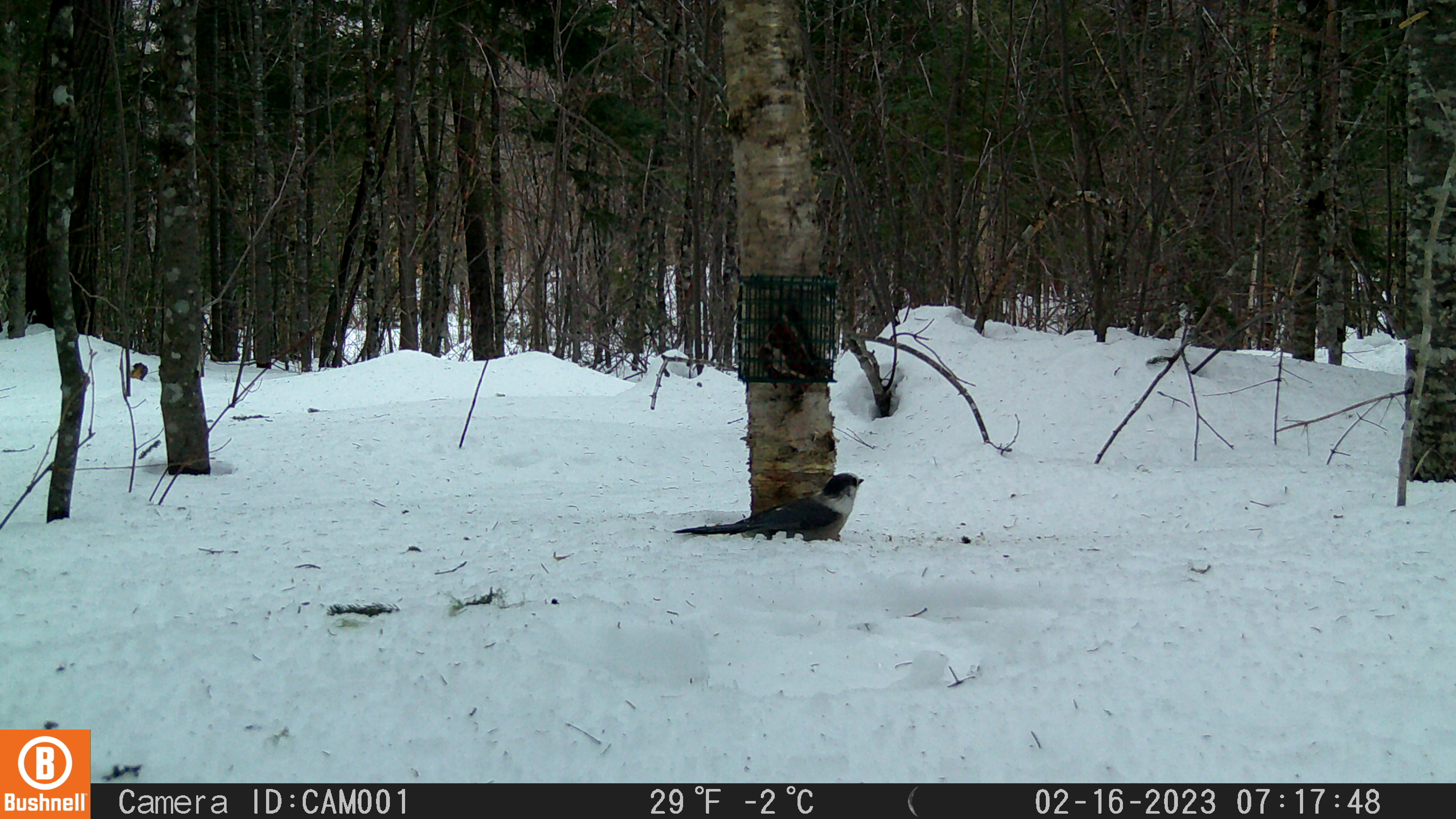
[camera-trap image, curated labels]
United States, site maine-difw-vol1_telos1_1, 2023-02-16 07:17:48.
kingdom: Animalia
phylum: Chordata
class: Aves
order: Passeriformes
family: Corvidae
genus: Perisoreus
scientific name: Perisoreus canadensis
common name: canada jay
Canada jay (Perisoreus canadensis).